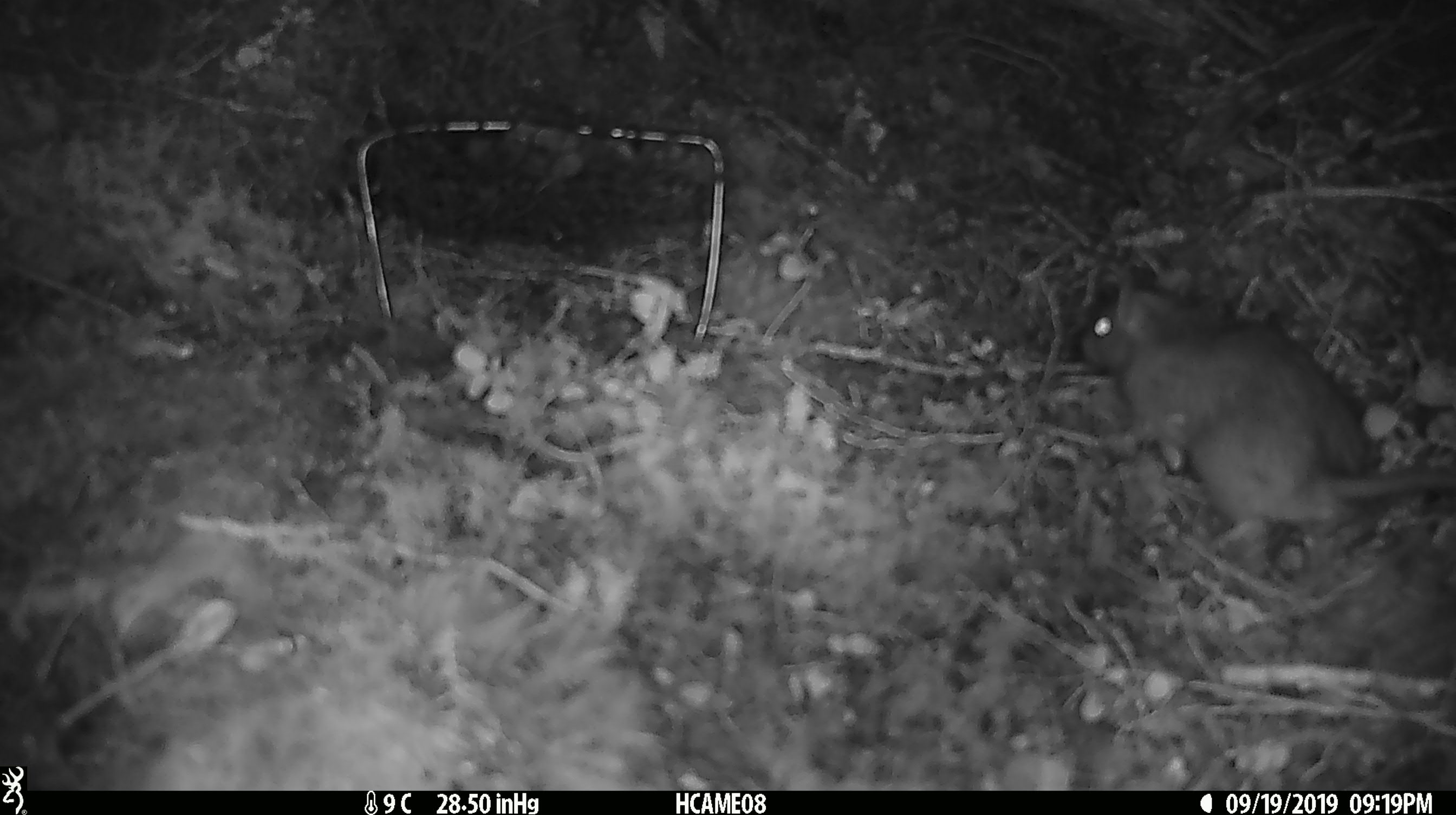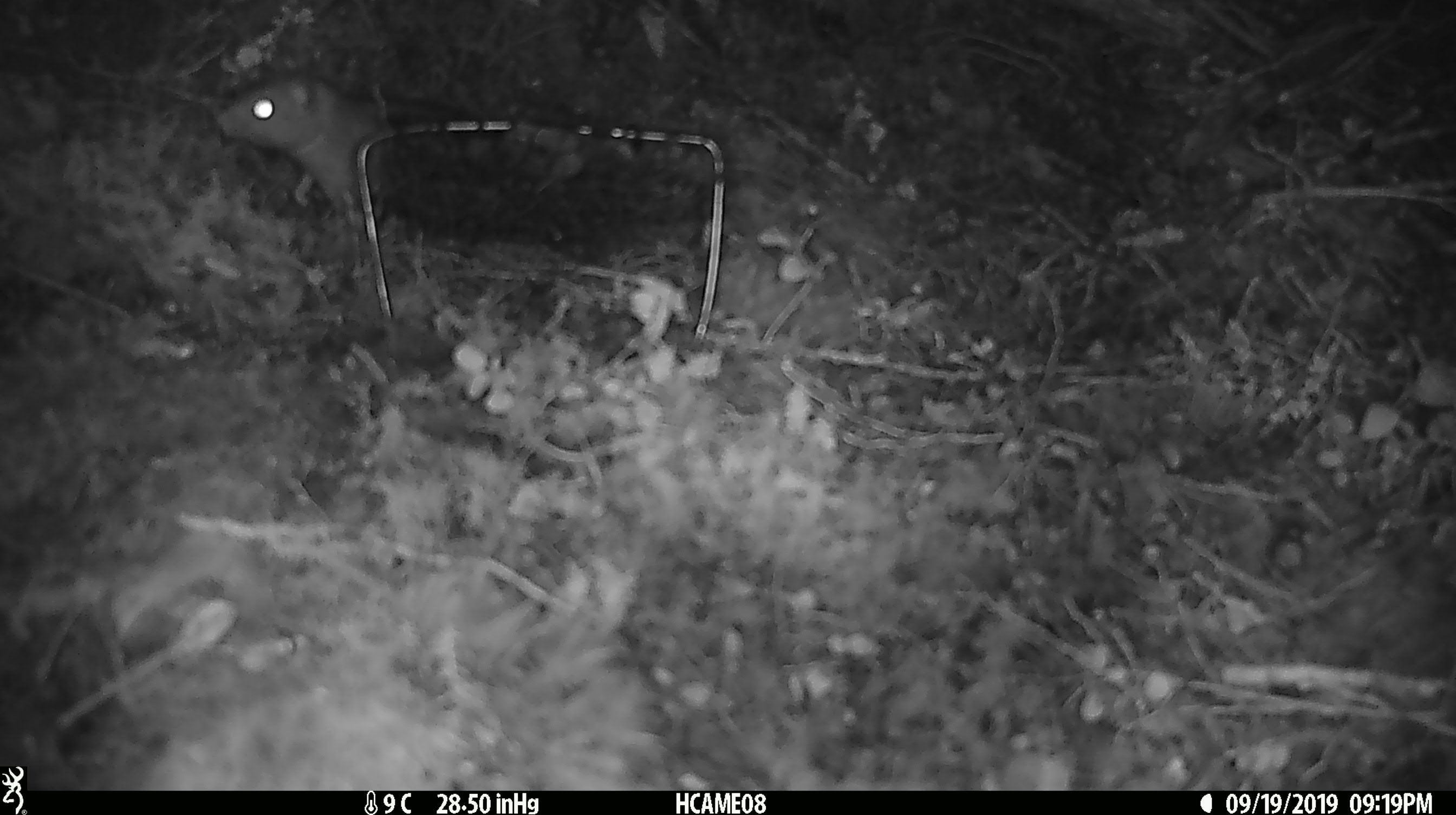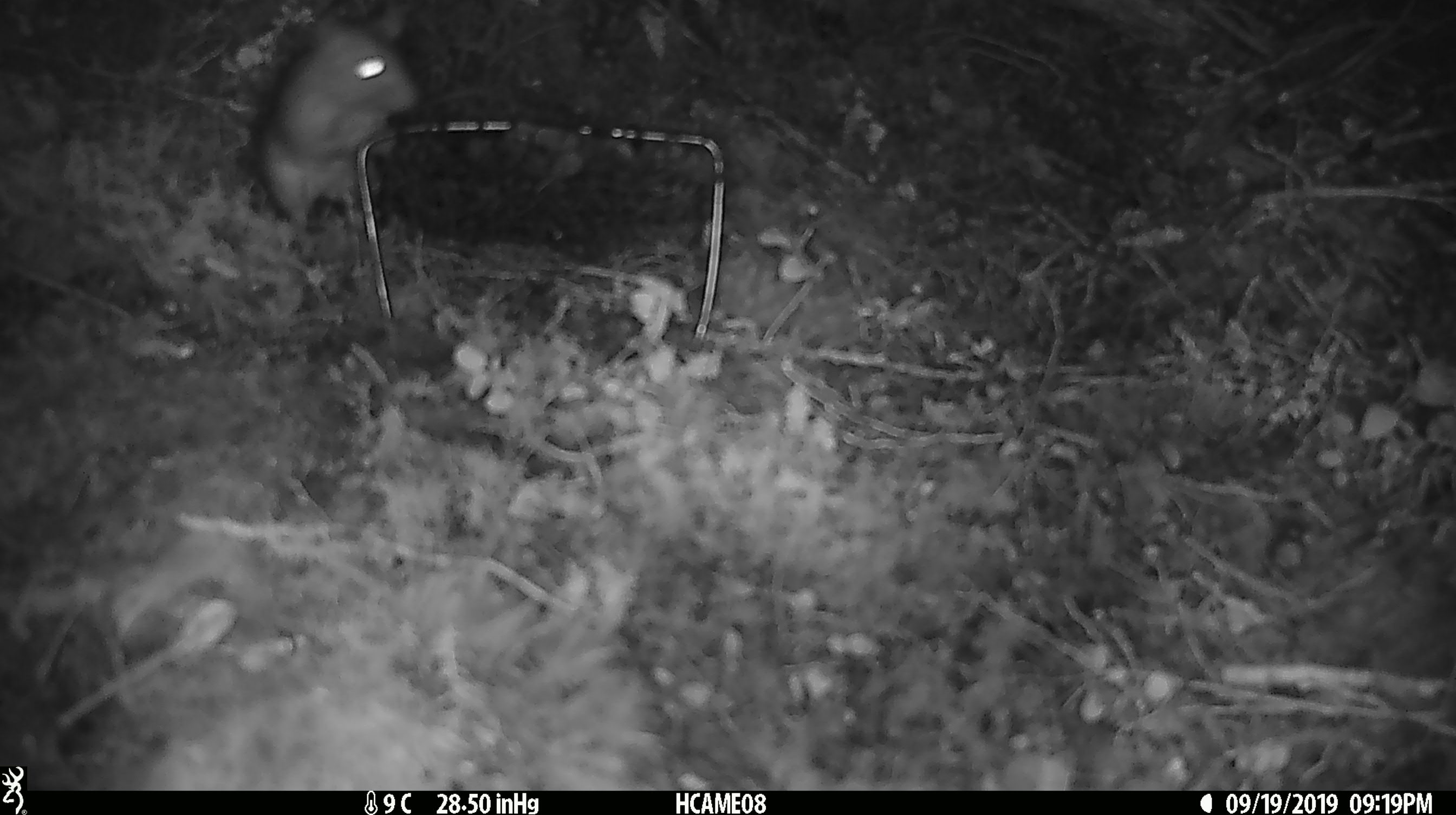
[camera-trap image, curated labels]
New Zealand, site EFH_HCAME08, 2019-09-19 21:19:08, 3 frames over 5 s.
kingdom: Animalia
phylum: Chordata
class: Mammalia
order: Rodentia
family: Muridae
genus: Rattus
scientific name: Rattus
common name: rat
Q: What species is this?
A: Rat (Rattus).